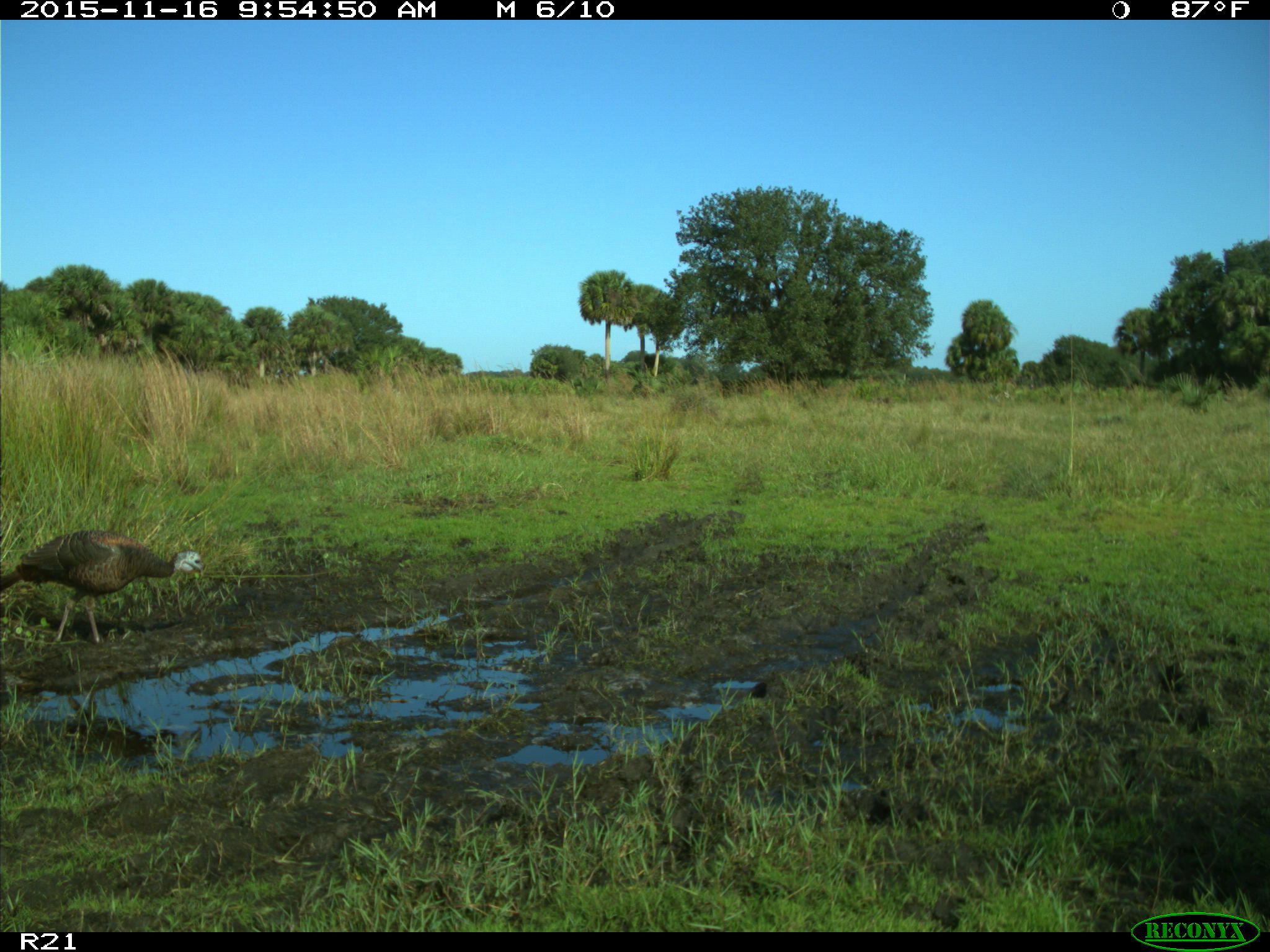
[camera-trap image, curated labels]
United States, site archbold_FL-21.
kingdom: Animalia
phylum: Chordata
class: Aves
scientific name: Aves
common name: birds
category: unidentified bird